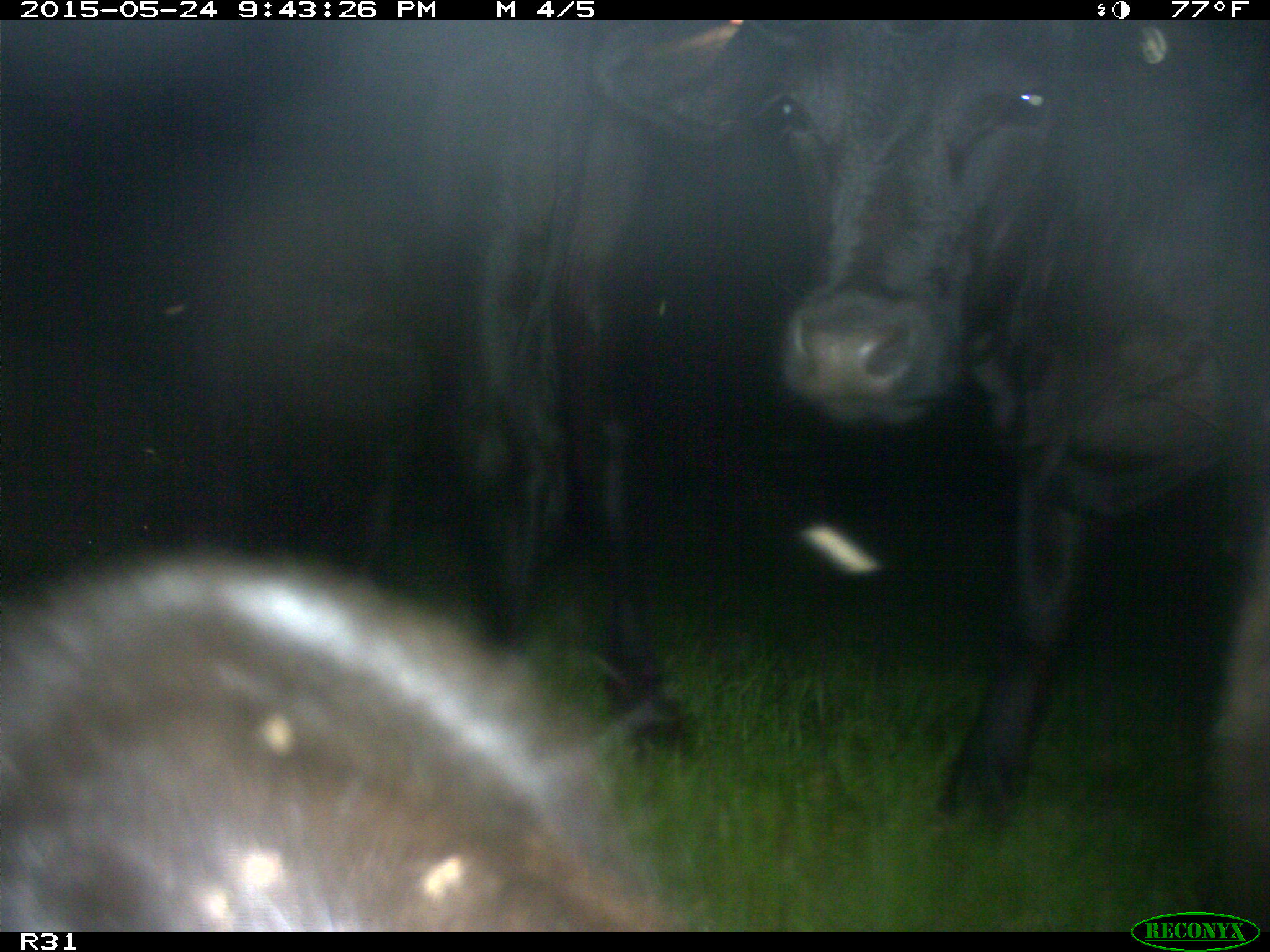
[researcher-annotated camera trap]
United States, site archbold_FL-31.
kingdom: Animalia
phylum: Chordata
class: Mammalia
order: Artiodactyla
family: Bovidae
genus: Bos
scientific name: Bos taurus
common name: domestic cow